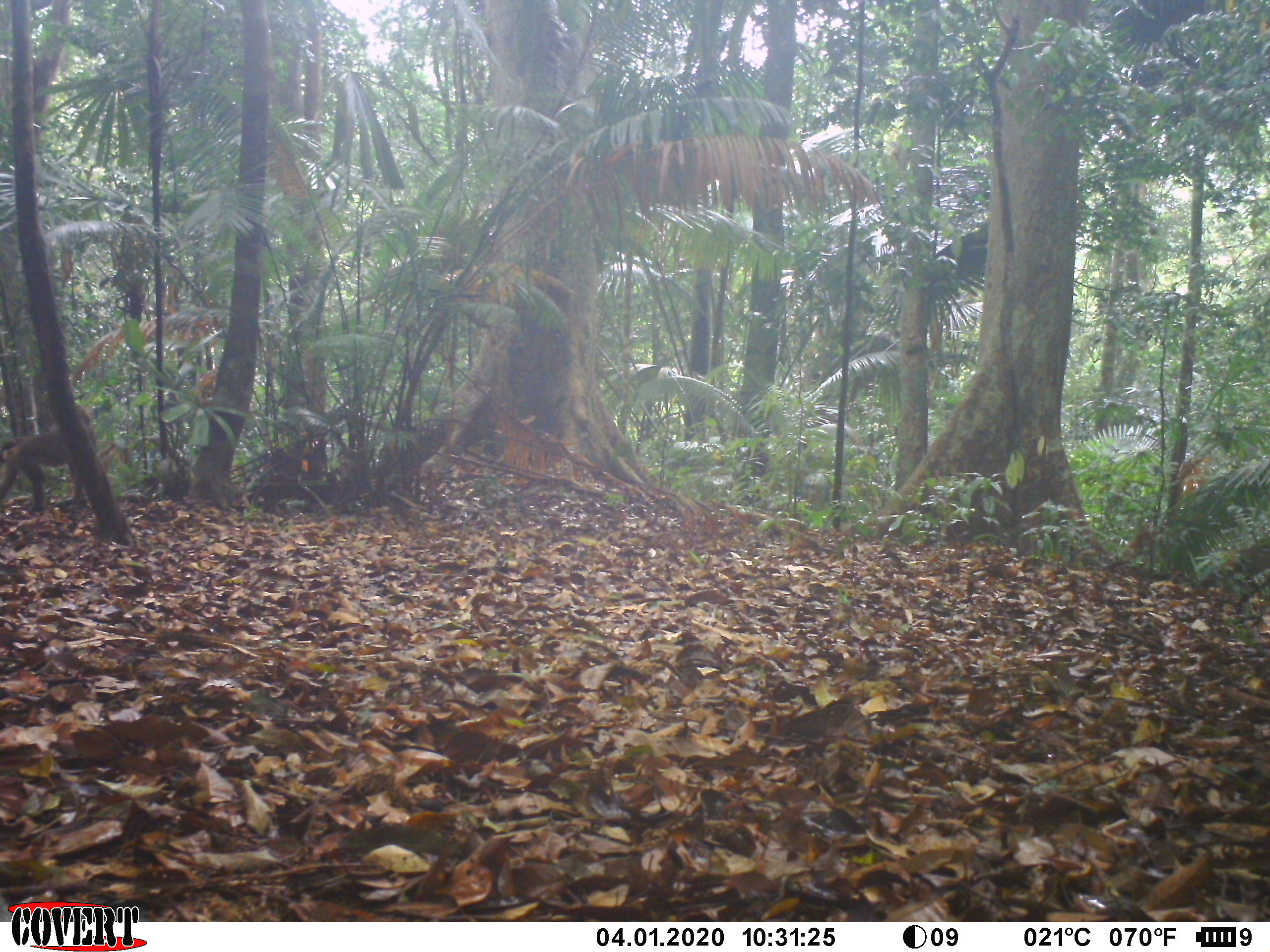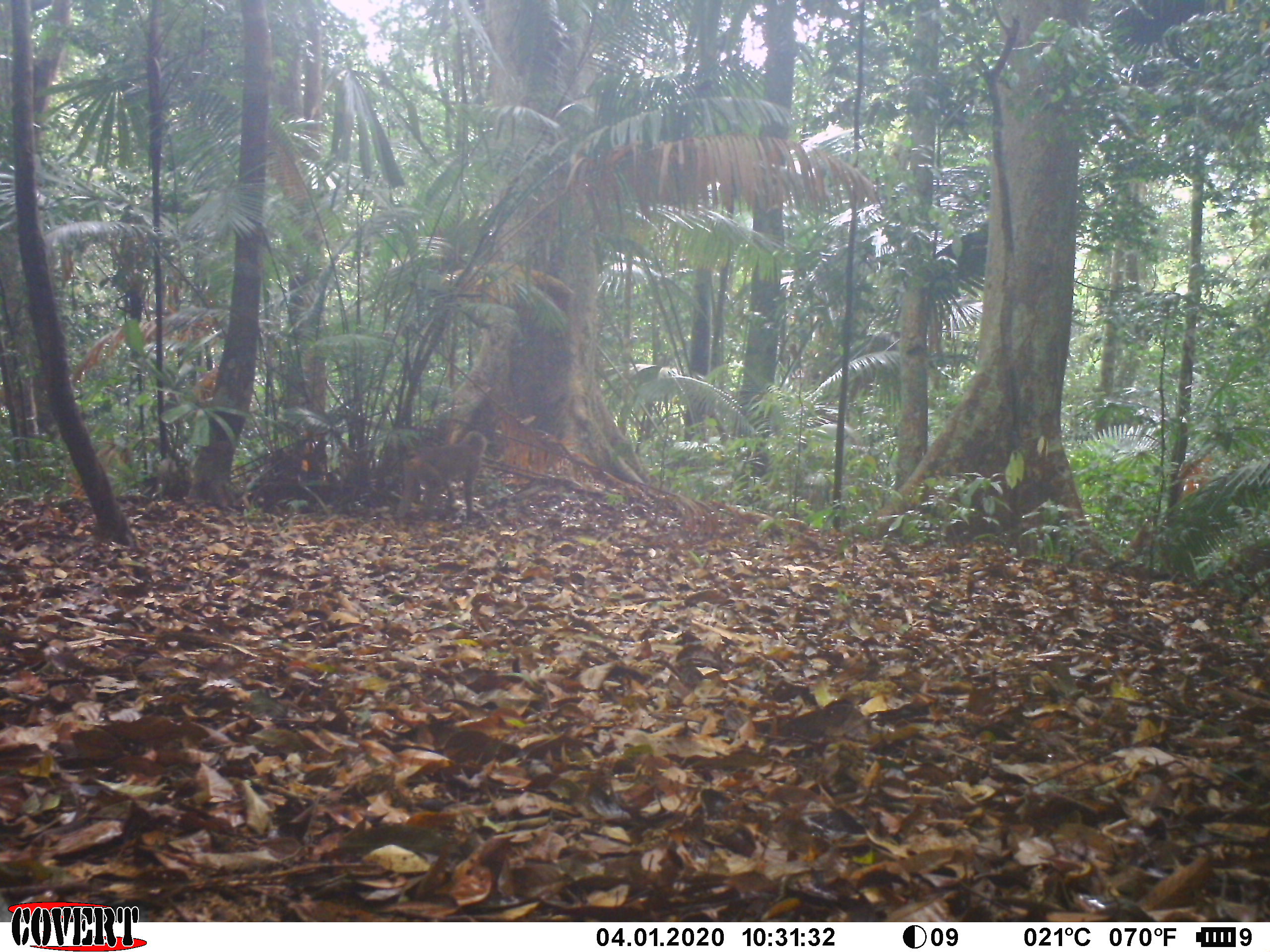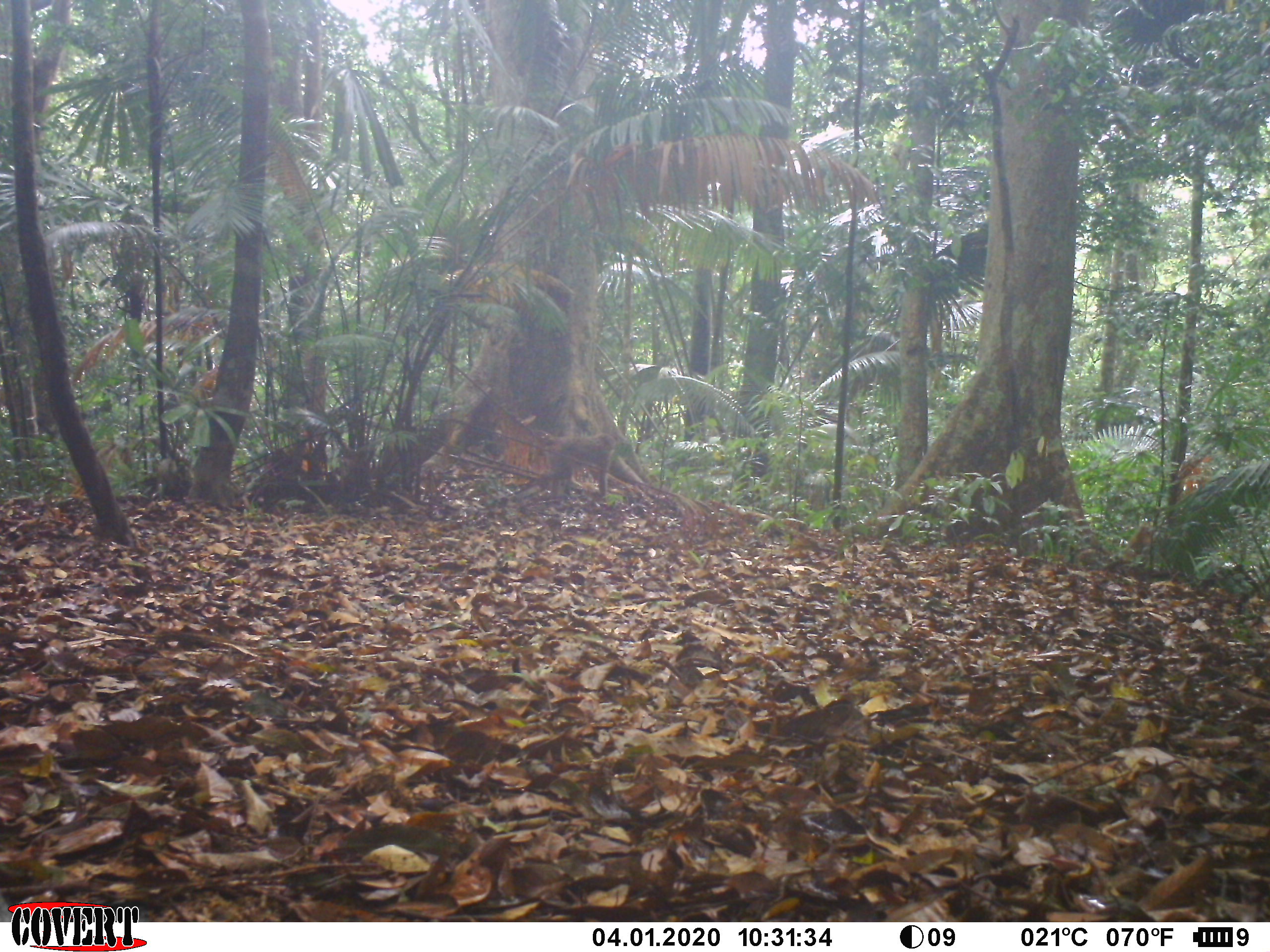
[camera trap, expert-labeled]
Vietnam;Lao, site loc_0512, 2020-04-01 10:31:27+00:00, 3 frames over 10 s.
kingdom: Animalia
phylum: Chordata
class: Mammalia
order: Primates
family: Cercopithecidae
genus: Macaca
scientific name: Macaca nemestrina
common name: pig-tailed macaque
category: pig tailed macaque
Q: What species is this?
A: Pig tailed macaque (pig-tailed macaque) (Macaca nemestrina).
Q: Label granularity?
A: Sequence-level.